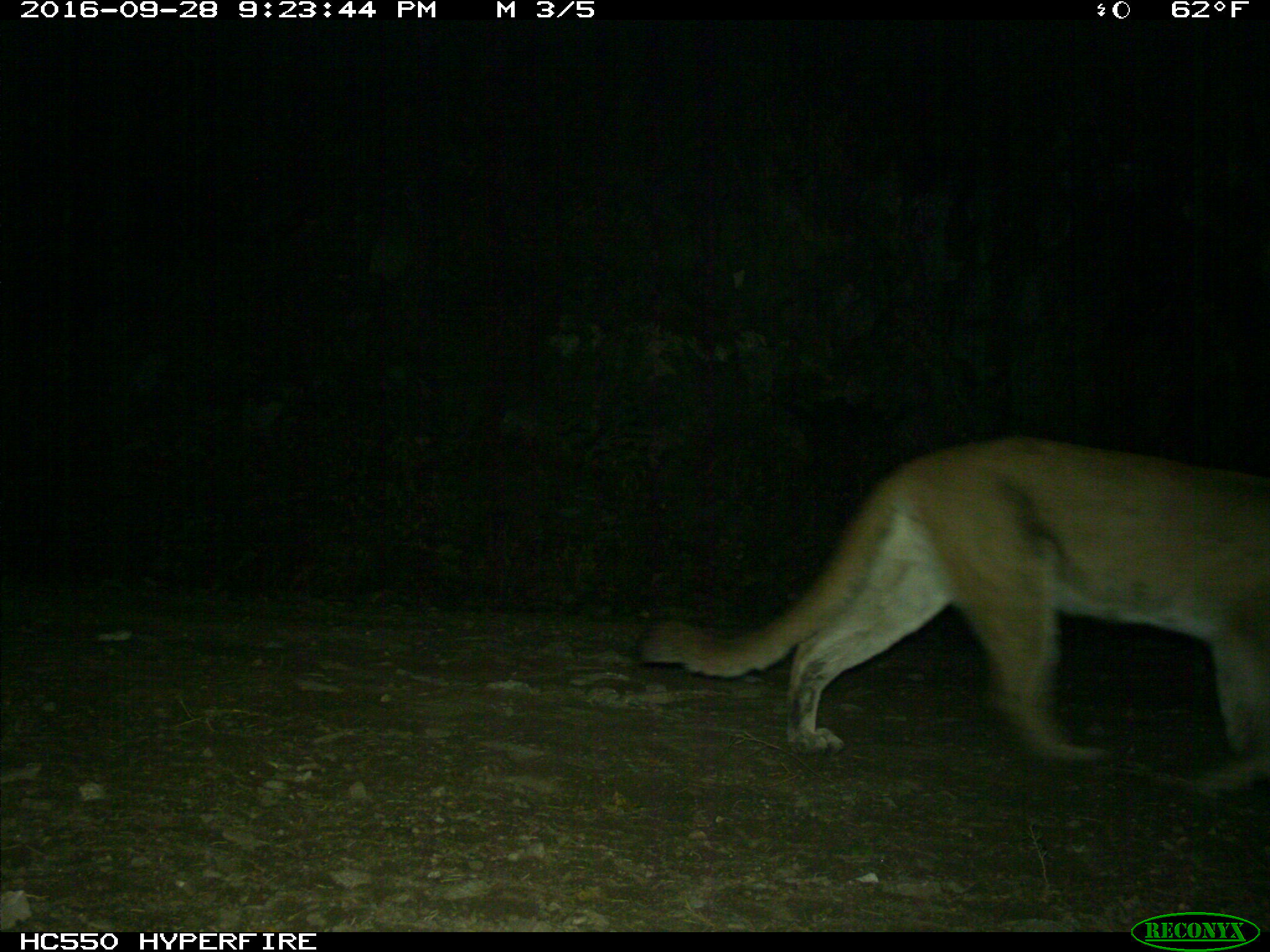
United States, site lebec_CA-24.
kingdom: Animalia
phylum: Chordata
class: Mammalia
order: Carnivora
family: Felidae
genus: Puma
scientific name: Puma concolor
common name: mountain lion